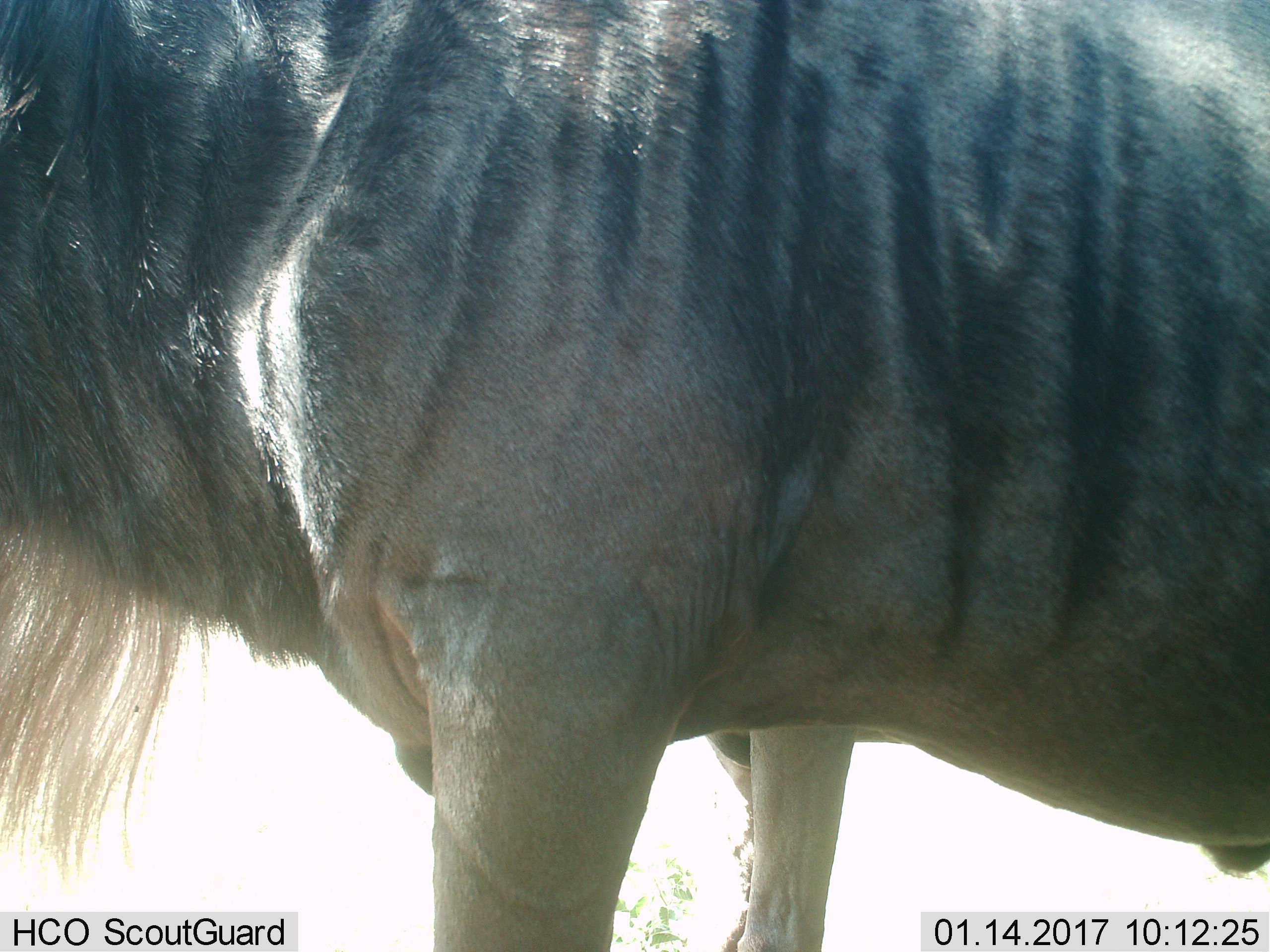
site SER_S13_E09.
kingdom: Animalia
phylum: Chordata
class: Mammalia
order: Artiodactyla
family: Bovidae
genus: Connochaetes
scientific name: Connochaetes taurinus taurinus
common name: blue wildebeest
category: wildebeestblue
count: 1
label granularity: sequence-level